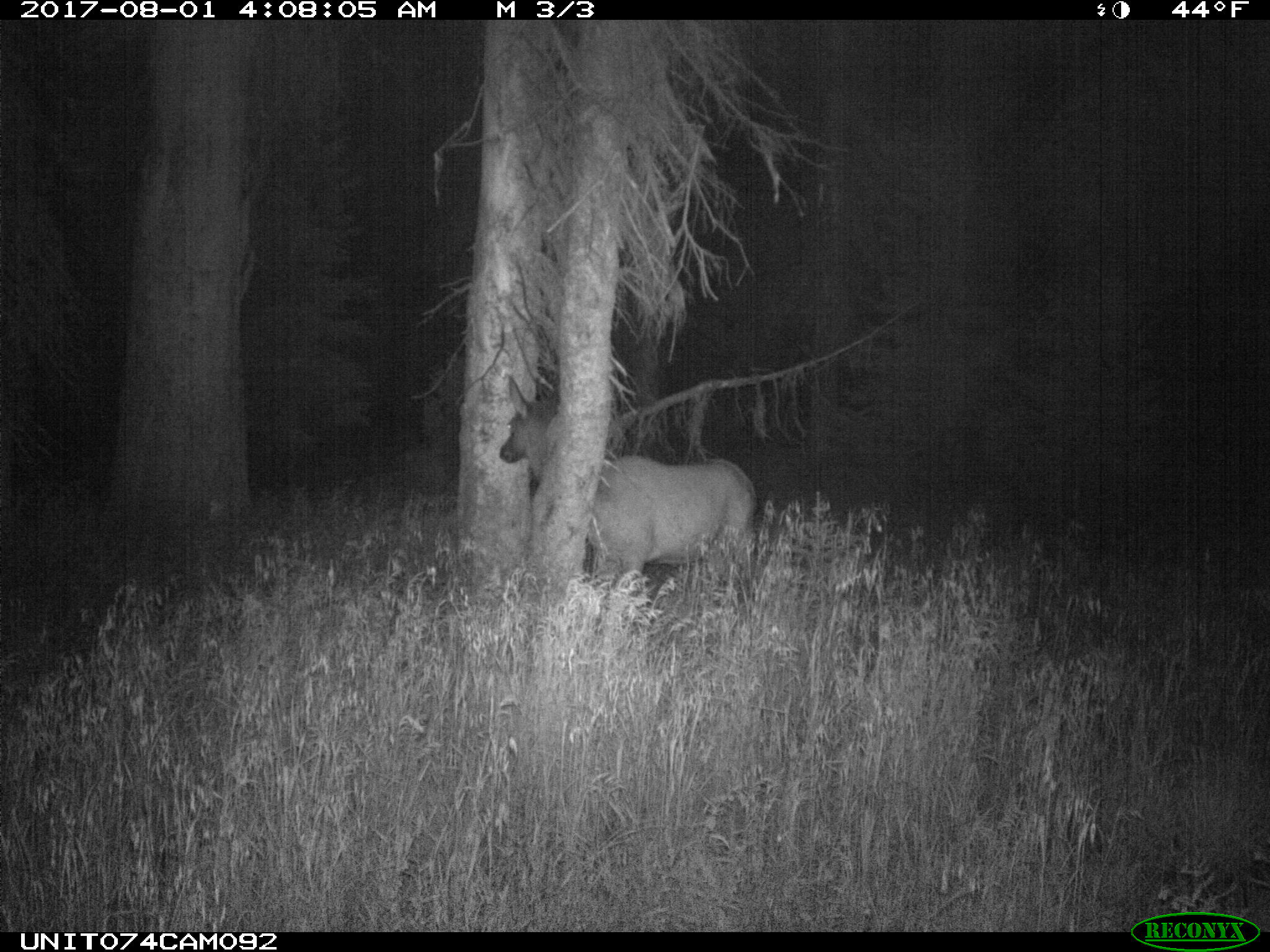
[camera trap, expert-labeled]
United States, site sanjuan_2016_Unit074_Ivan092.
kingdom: Animalia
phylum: Chordata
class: Mammalia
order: Artiodactyla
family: Cervidae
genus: Cervus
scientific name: Cervus elaphus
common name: red deer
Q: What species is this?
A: Cervus elaphus (red deer).